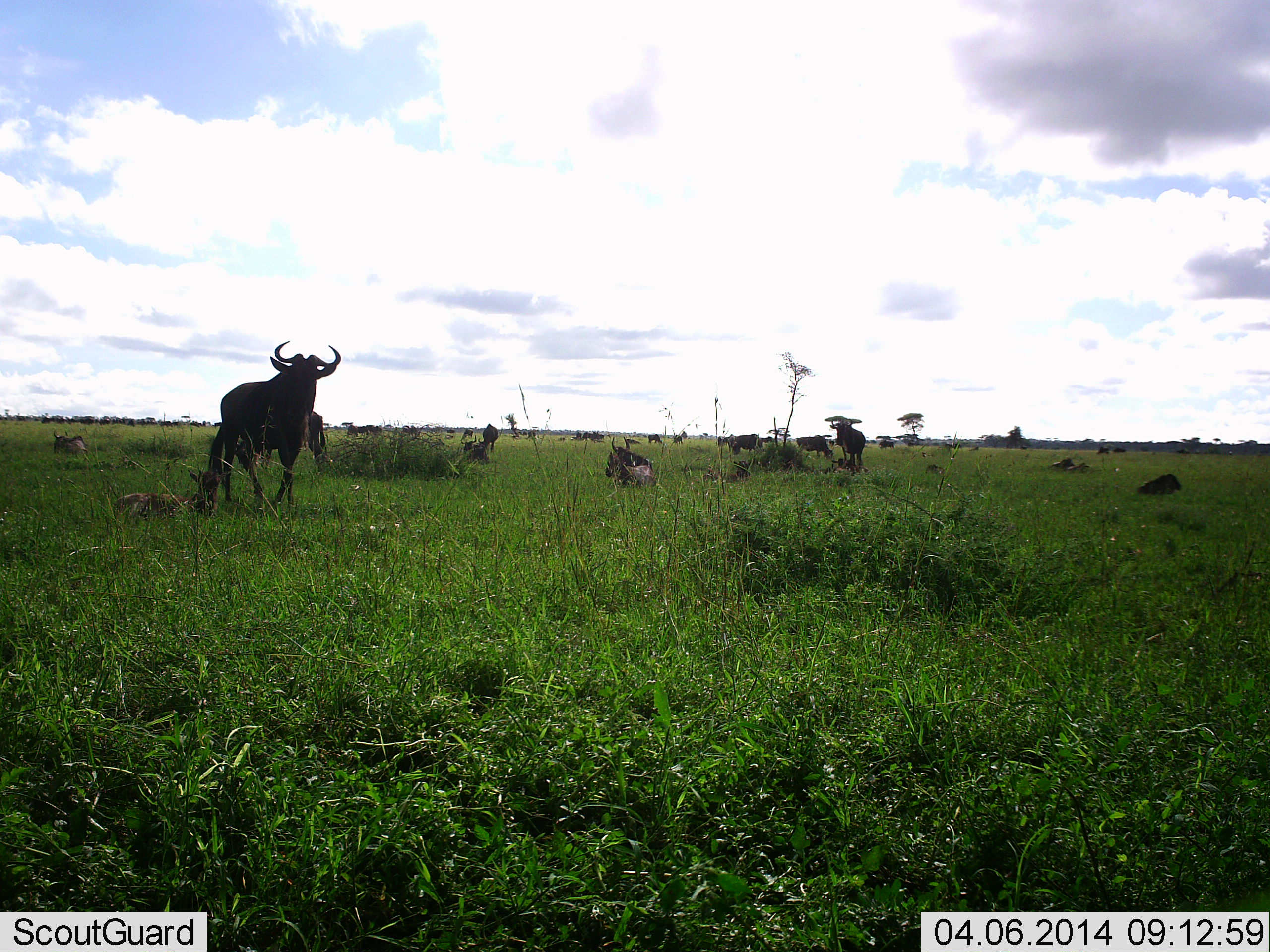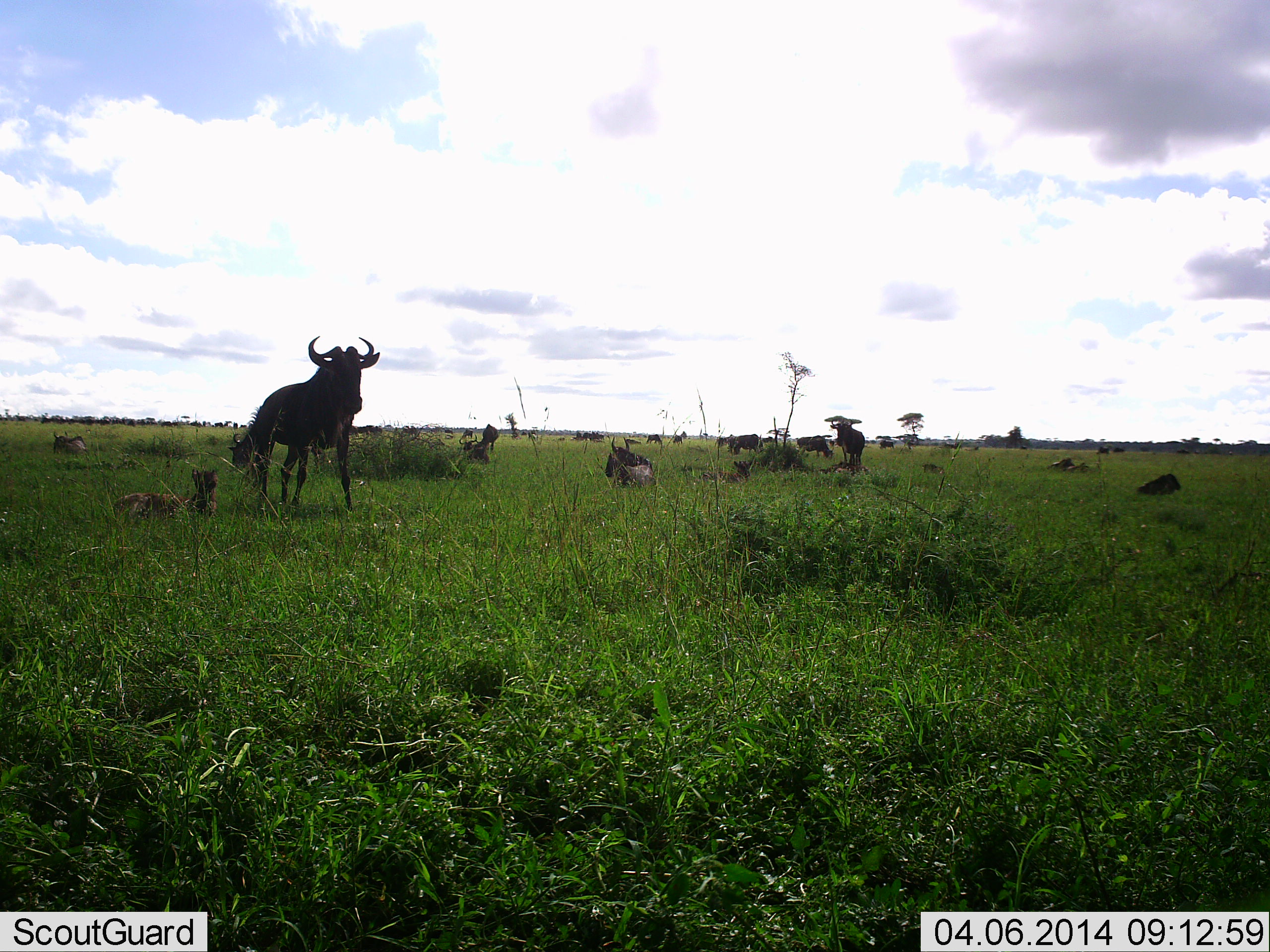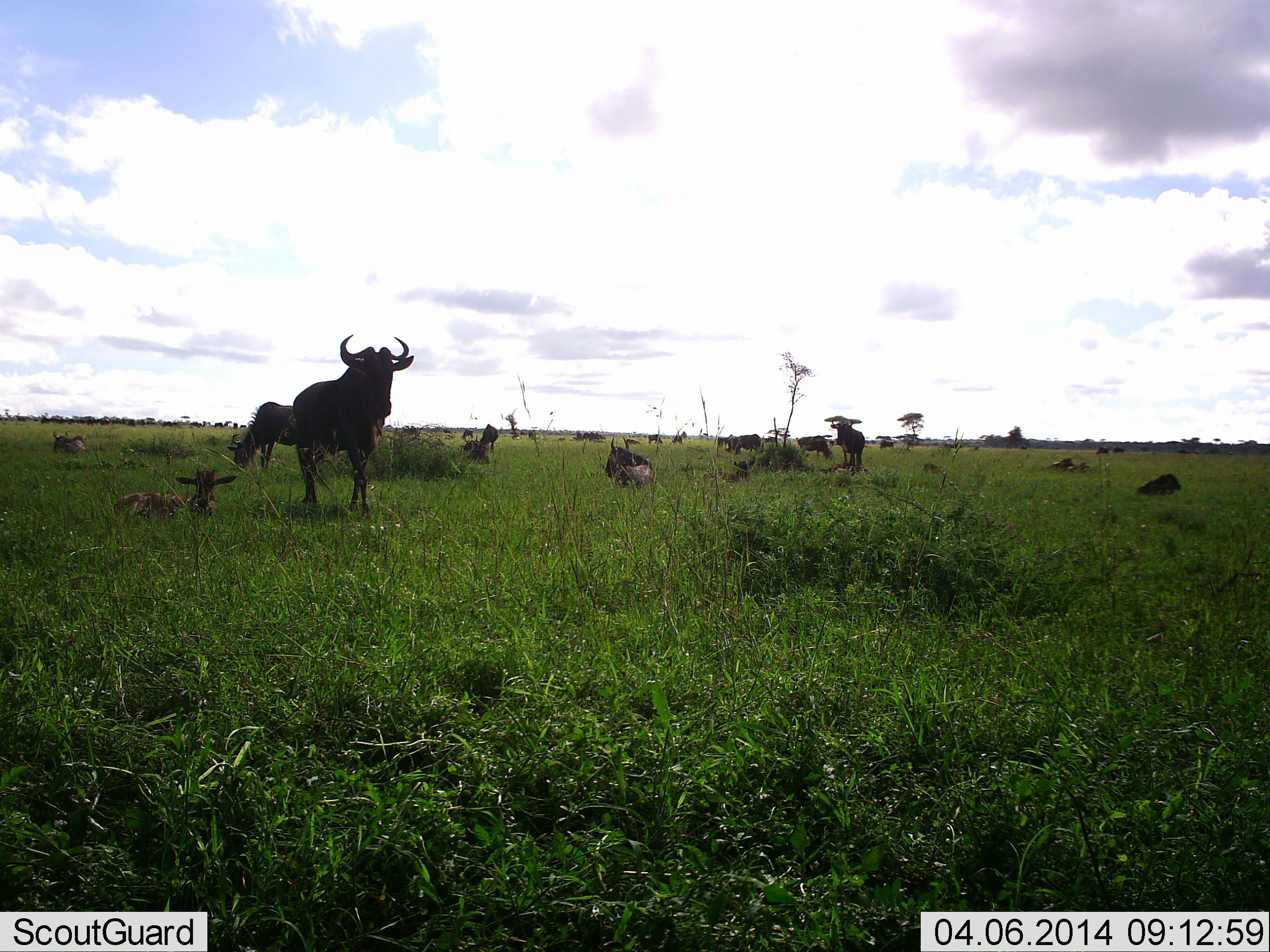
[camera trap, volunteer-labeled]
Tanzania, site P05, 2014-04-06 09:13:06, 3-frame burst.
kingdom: Animalia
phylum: Chordata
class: Mammalia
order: Artiodactyla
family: Bovidae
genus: Connochaetes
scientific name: Connochaetes taurinus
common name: blue wildebeest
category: wildebeest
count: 11-50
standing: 60%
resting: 100%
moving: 50%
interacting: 0%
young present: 40%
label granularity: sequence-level